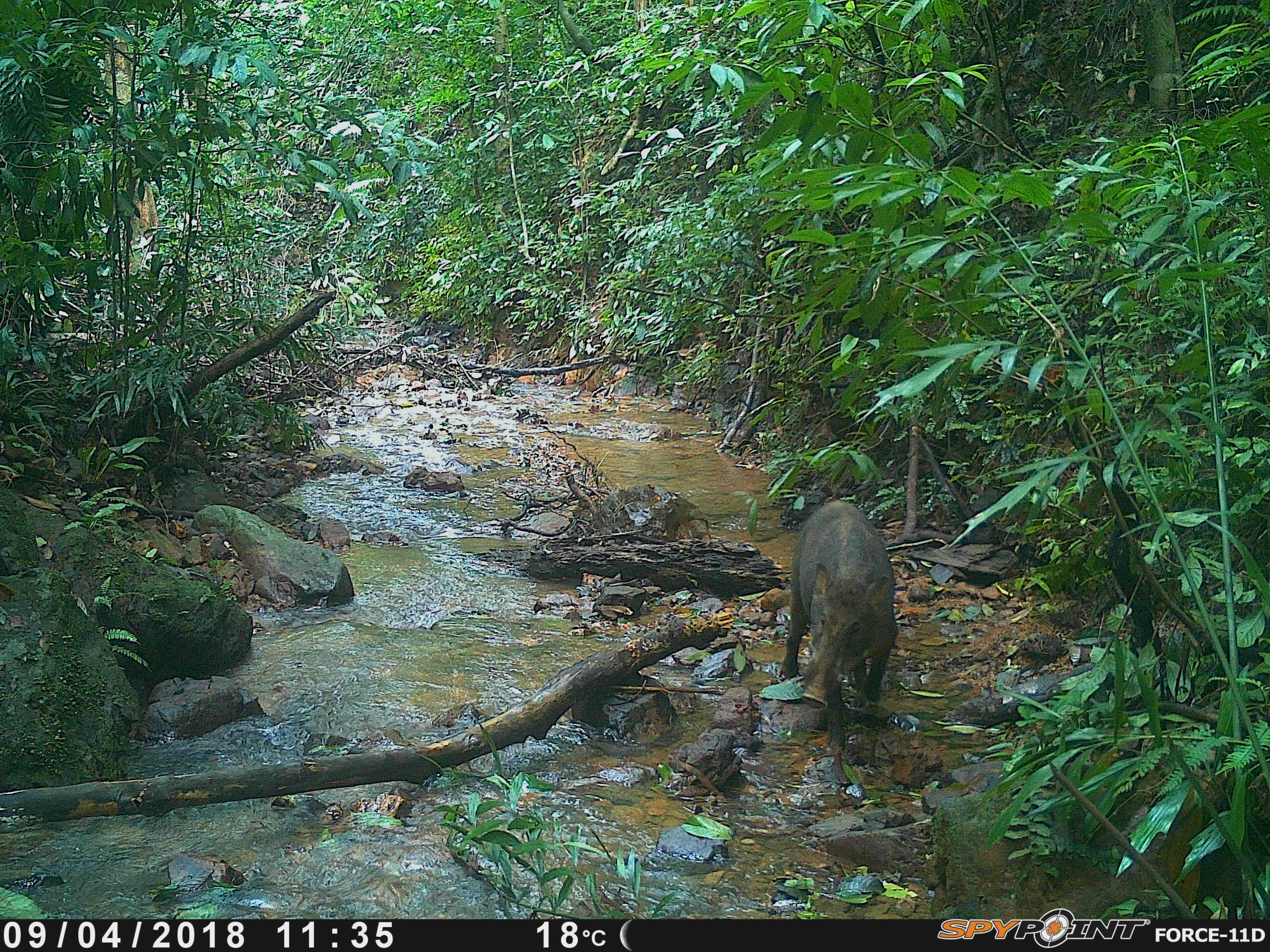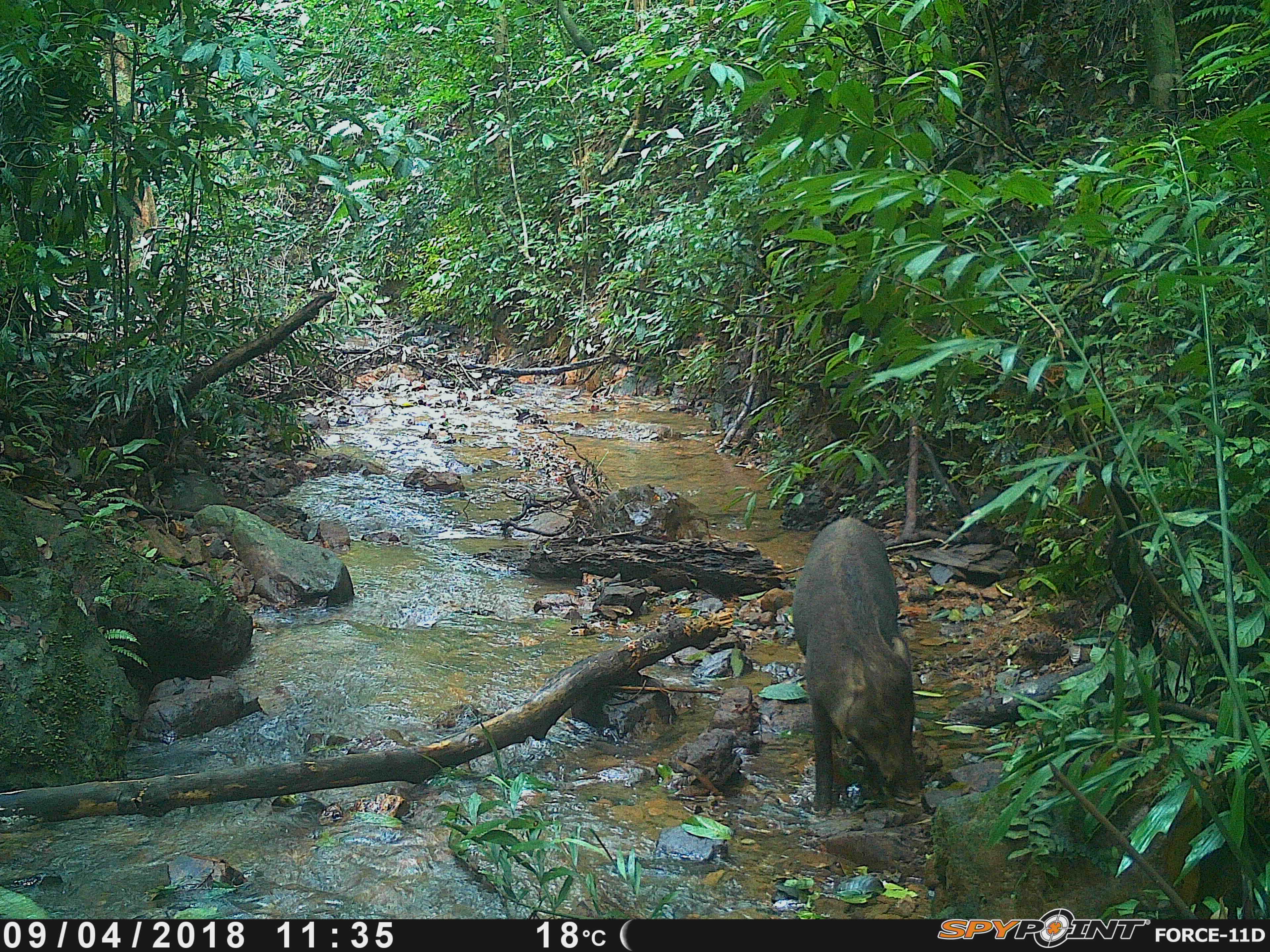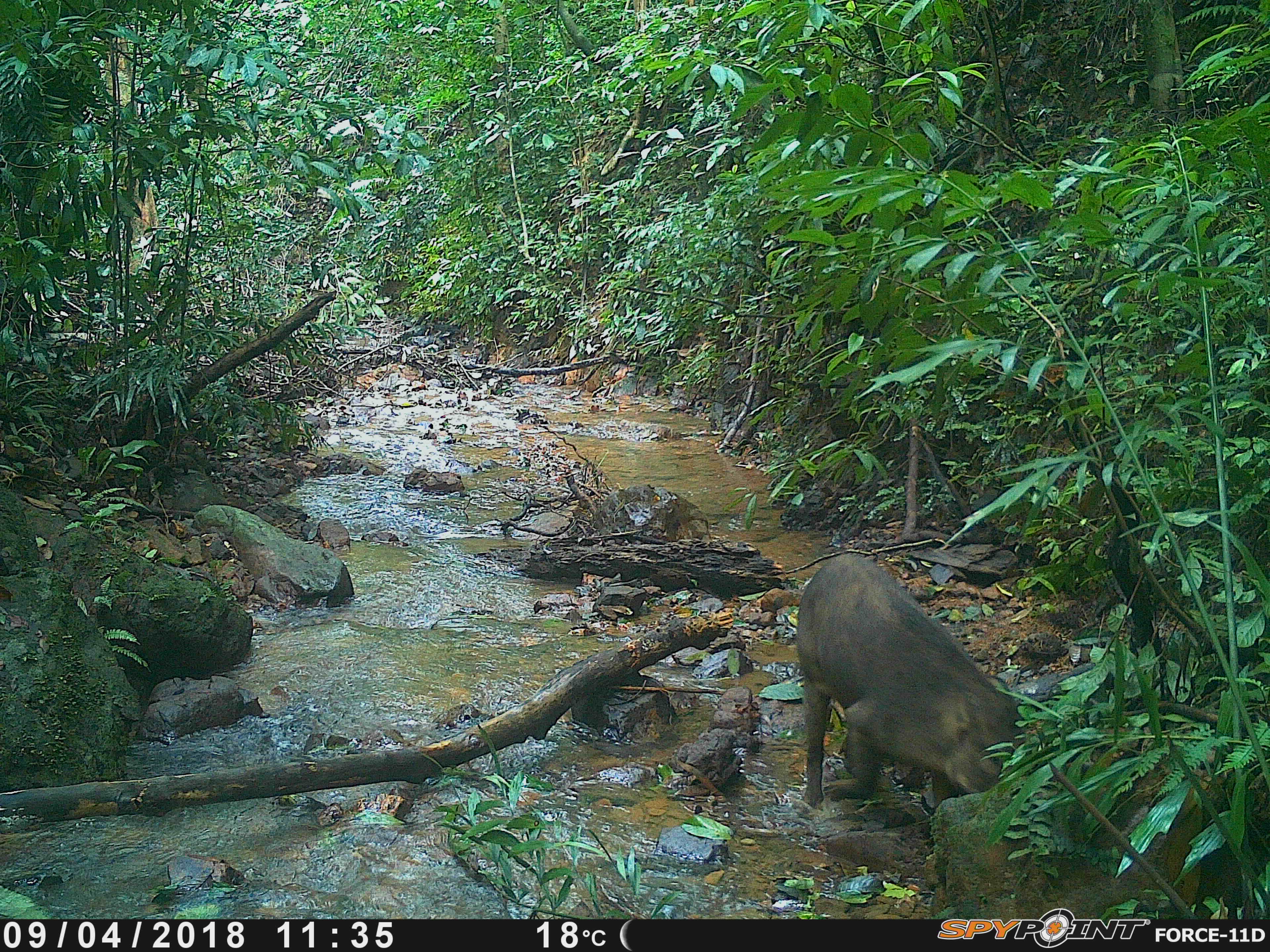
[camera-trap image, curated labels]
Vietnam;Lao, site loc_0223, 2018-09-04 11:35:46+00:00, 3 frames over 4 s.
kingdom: Animalia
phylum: Chordata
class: Mammalia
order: Artiodactyla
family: Suidae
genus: Sus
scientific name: Sus scrofa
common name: eurasian wild pig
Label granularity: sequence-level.